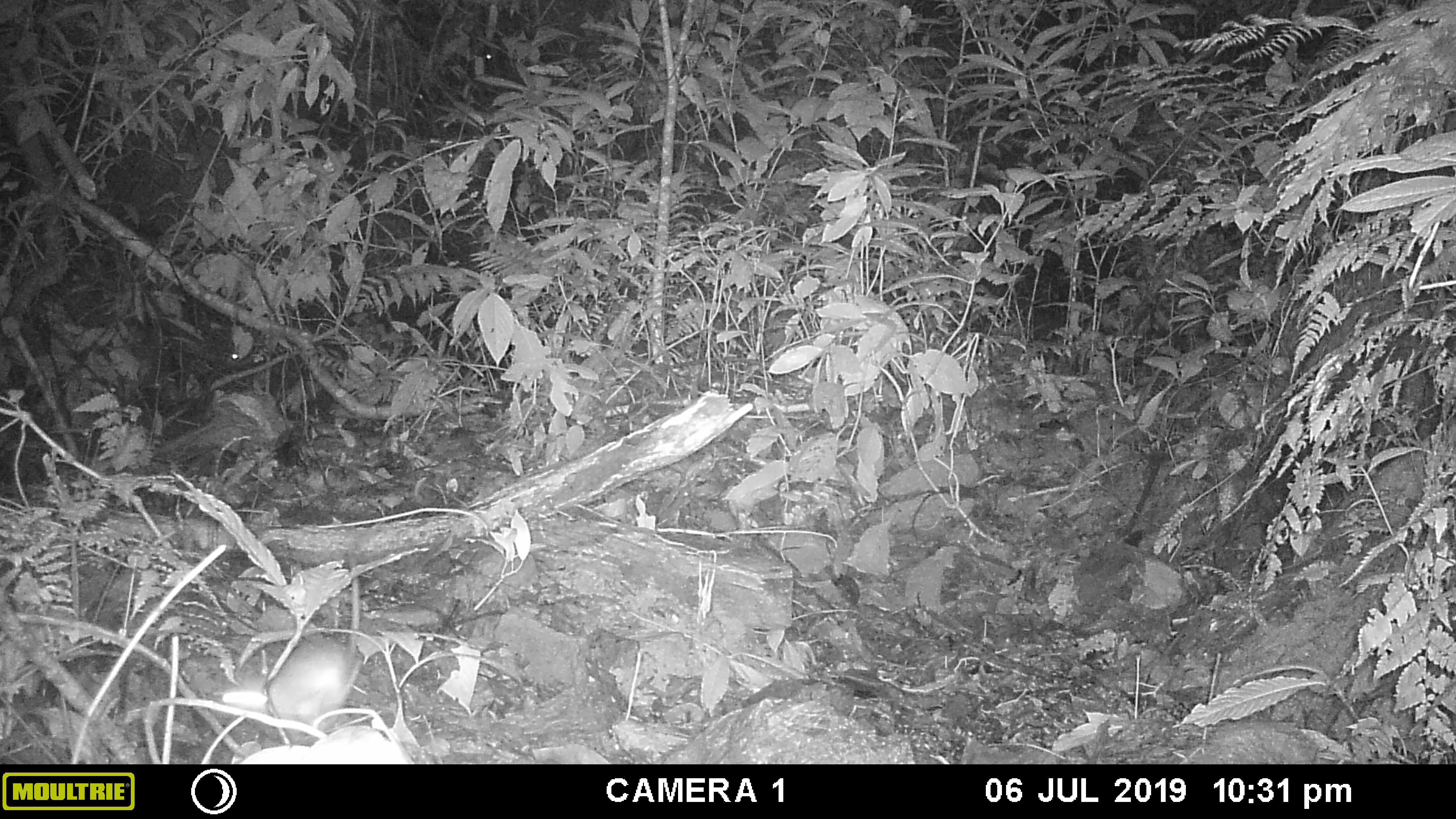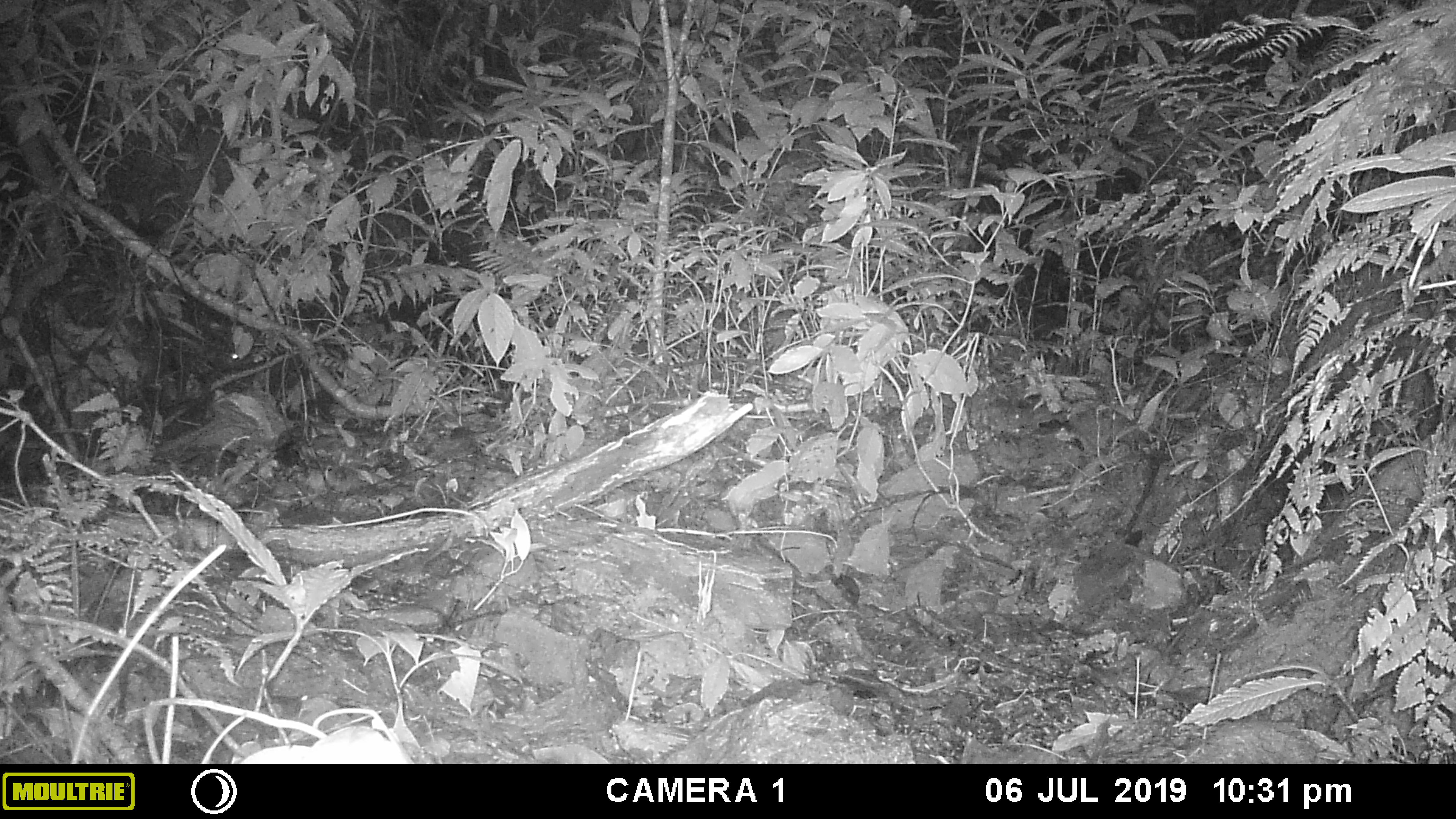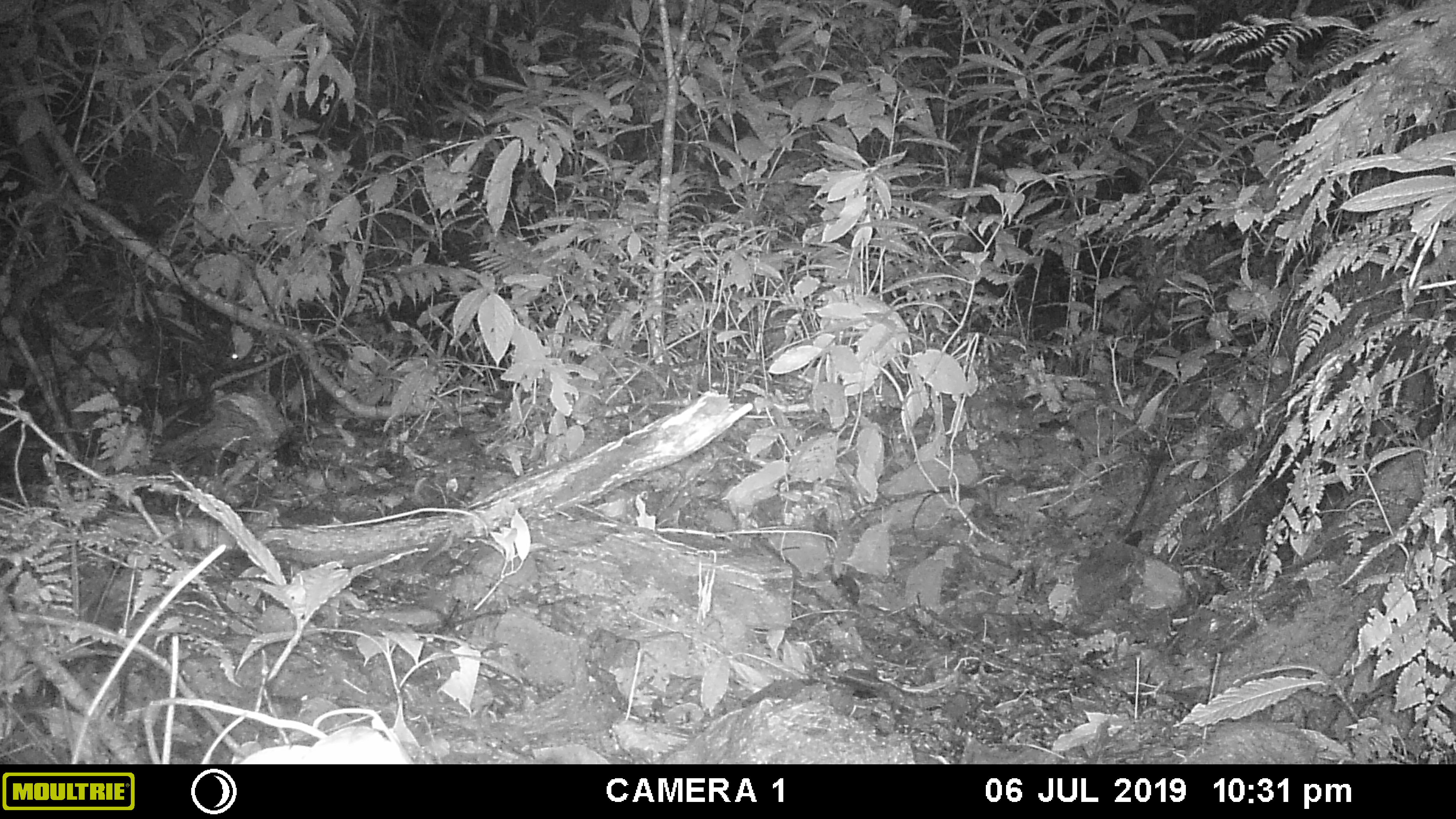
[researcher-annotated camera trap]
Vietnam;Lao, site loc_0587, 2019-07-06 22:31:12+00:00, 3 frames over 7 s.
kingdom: Animalia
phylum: Chordata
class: Mammalia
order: Rodentia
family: Muridae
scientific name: Muridae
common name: old-world mice and rats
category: unidentified murid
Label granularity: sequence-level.